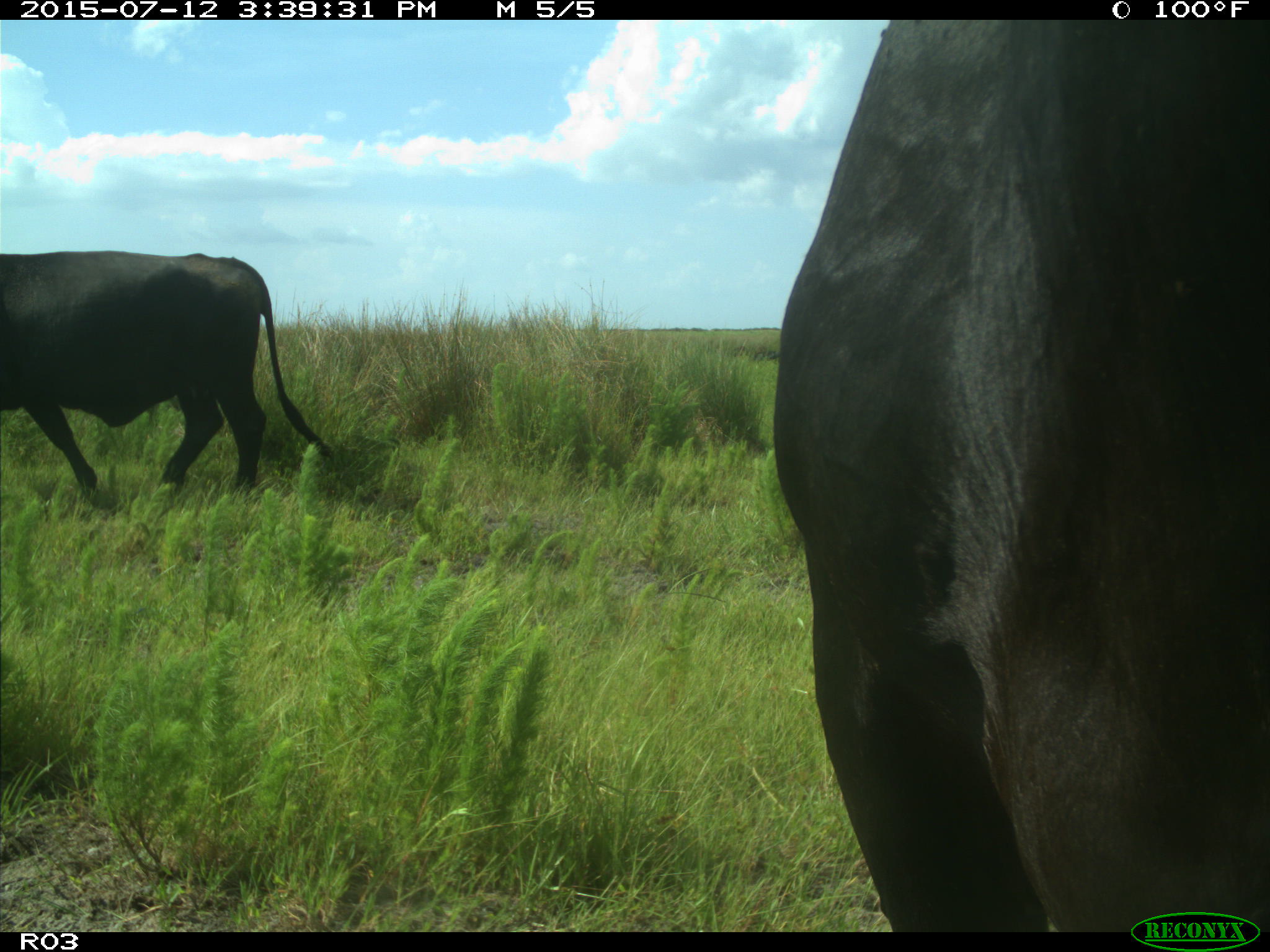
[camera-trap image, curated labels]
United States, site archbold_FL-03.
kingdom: Animalia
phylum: Chordata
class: Mammalia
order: Artiodactyla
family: Bovidae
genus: Bos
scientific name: Bos taurus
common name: domestic cow